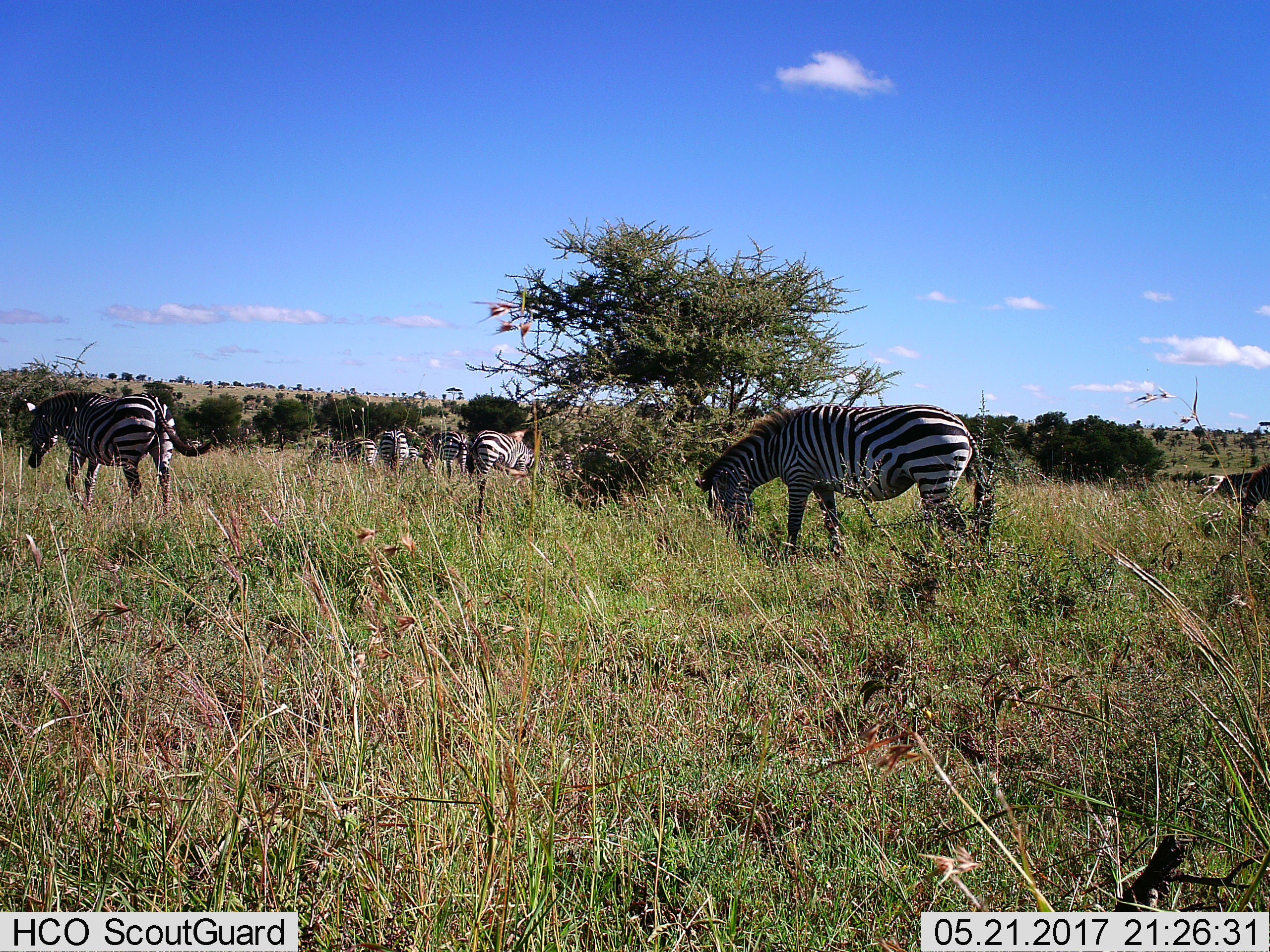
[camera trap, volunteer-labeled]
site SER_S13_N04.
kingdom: Animalia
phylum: Chordata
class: Mammalia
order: Perissodactyla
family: Equidae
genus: Equus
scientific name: Equus quagga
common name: plains zebra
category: zebraplains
Zebraplains (plains zebra) (Equus quagga), count 7. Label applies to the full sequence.